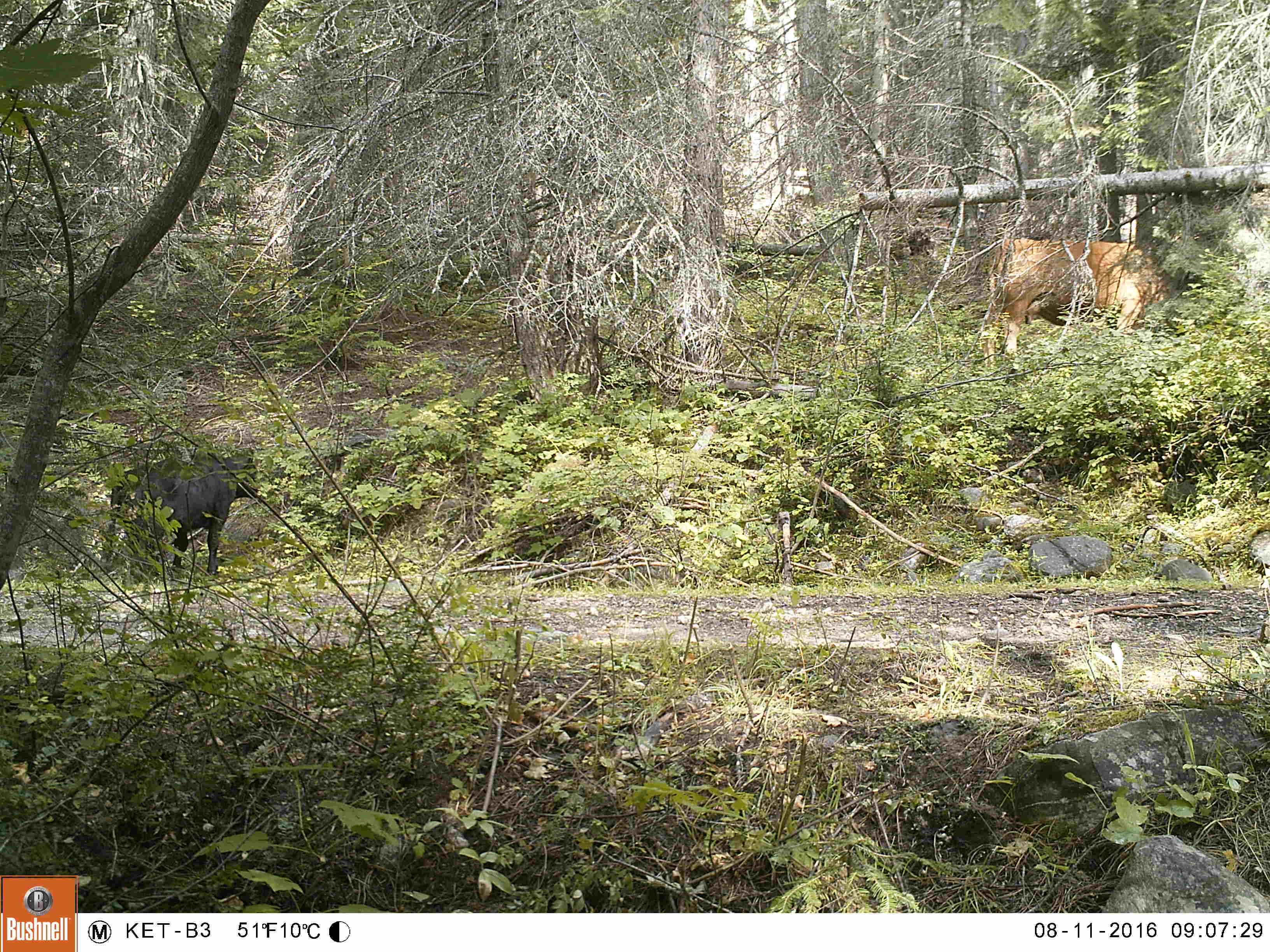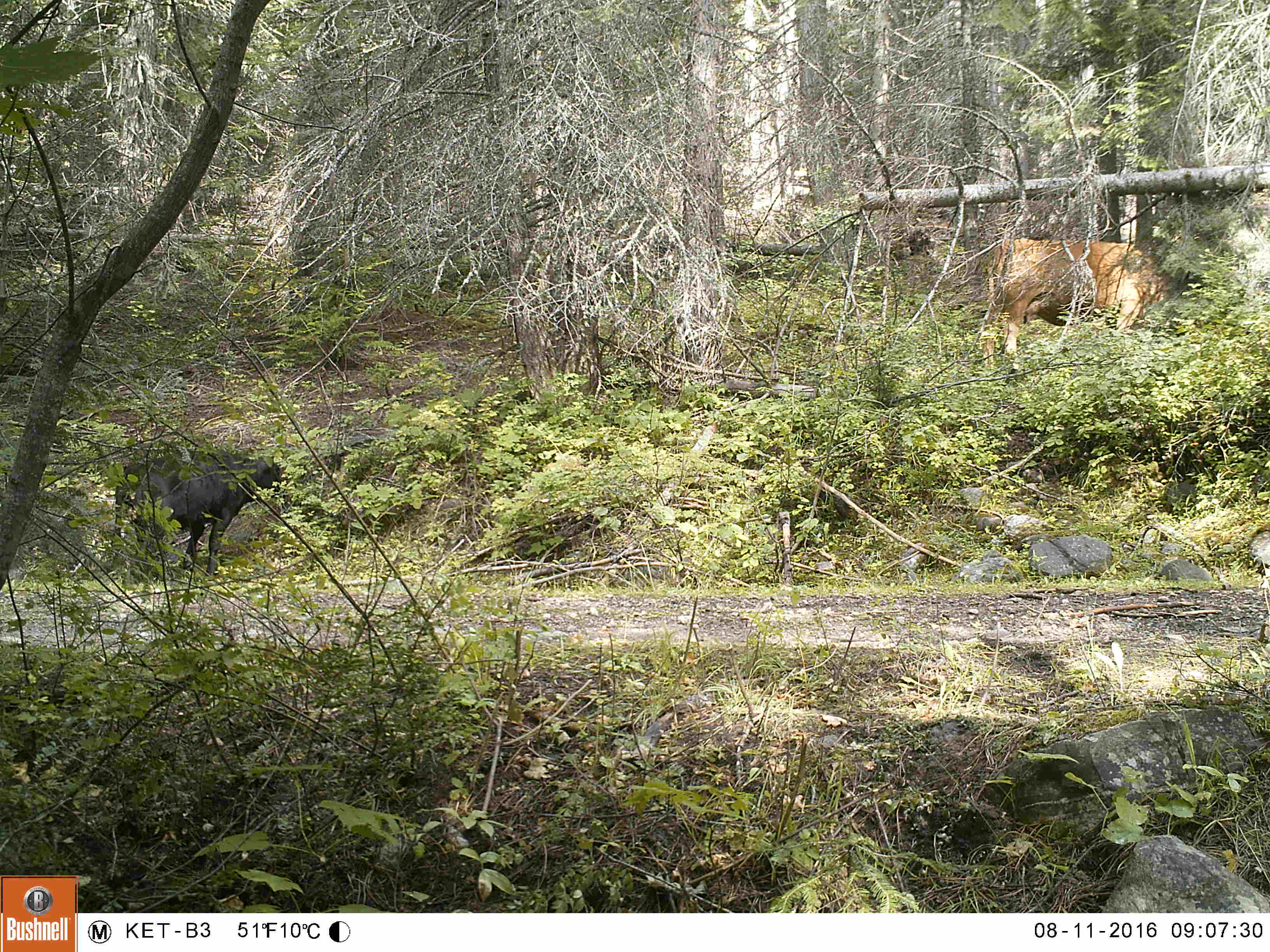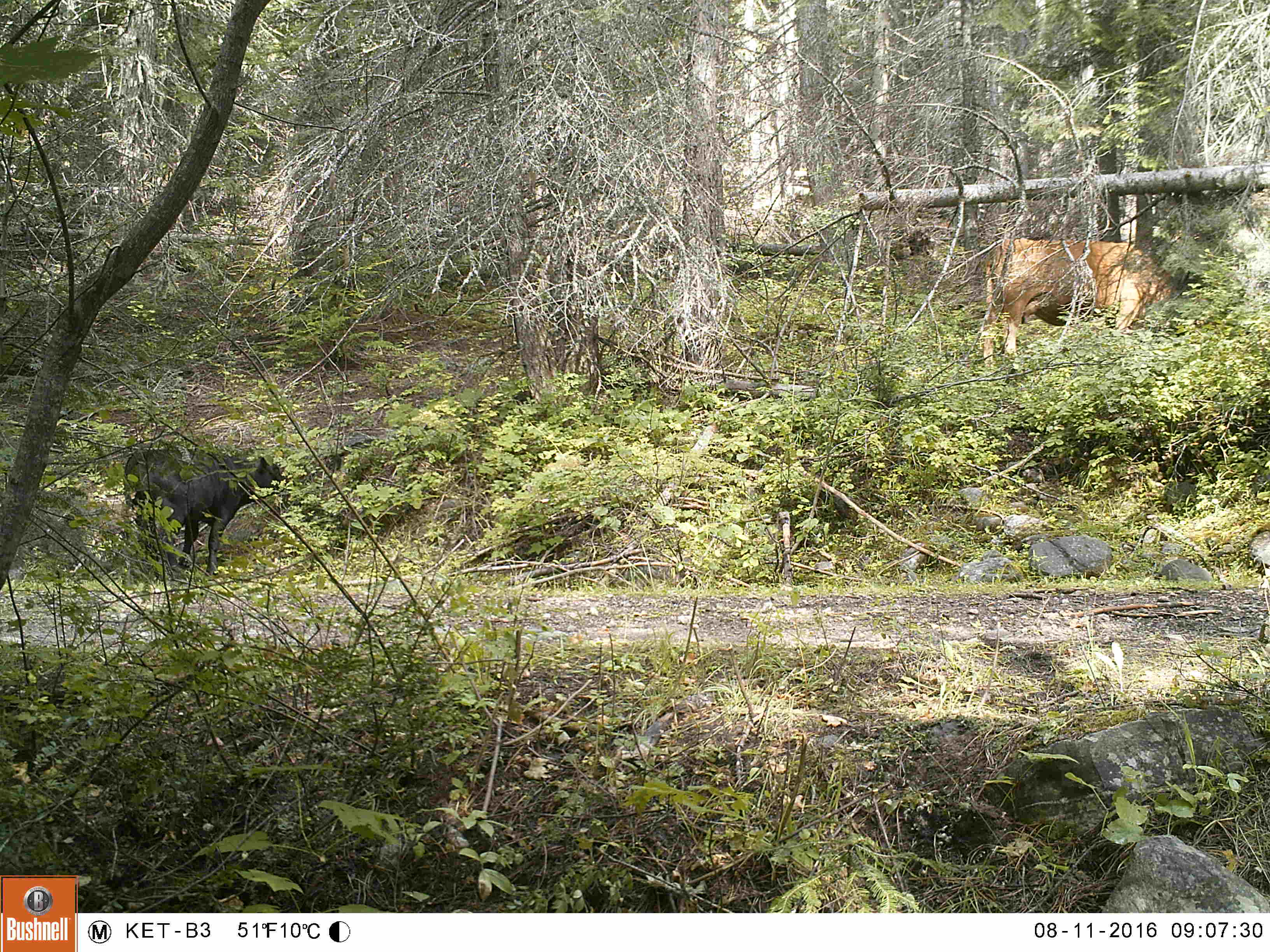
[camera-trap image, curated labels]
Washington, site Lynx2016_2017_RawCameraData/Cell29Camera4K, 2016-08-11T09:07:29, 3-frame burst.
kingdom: Animalia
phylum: Chordata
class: Mammalia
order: Artiodactyla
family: Bovidae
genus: Bos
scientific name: Bos taurus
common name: domestic cattle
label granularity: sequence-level